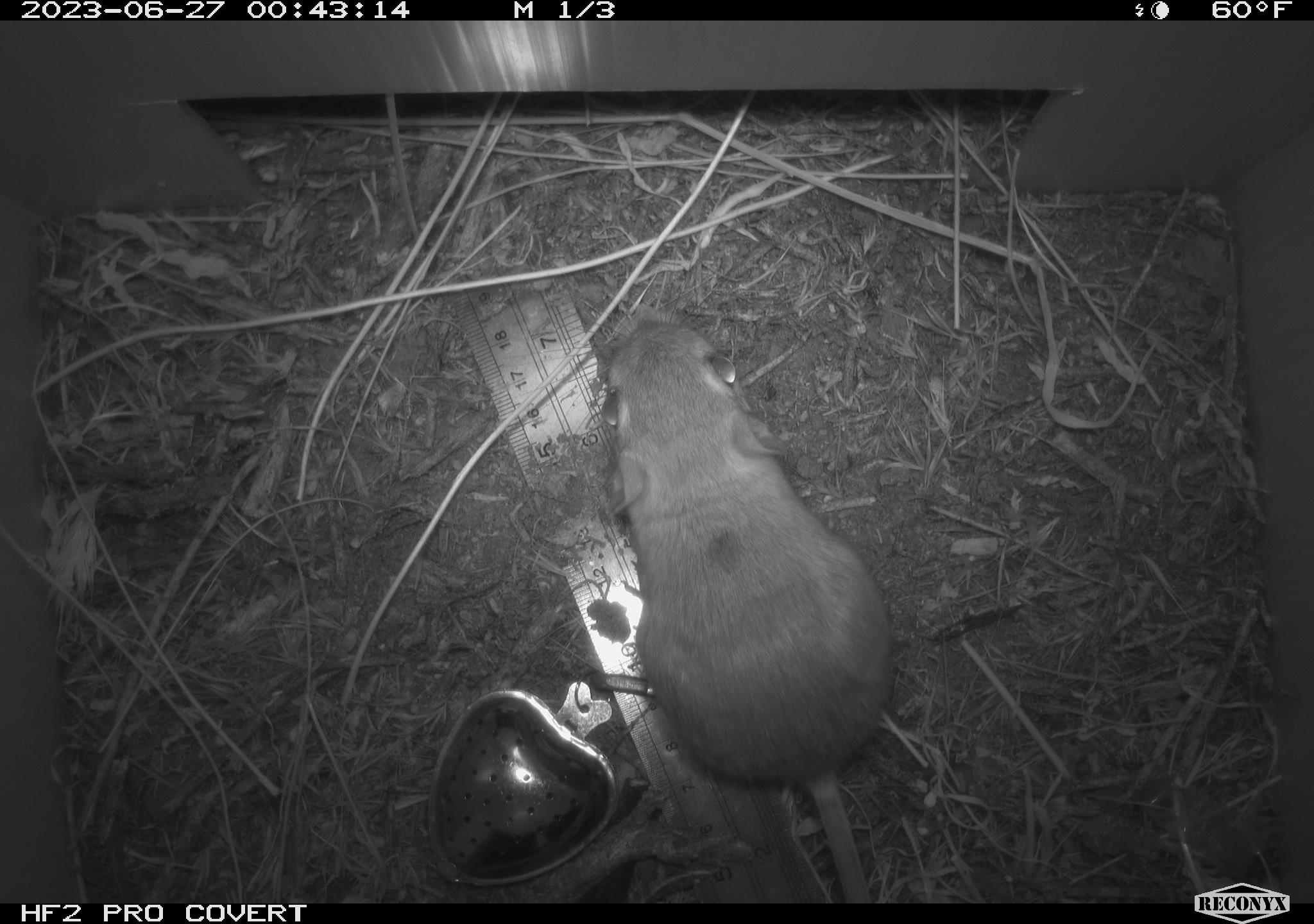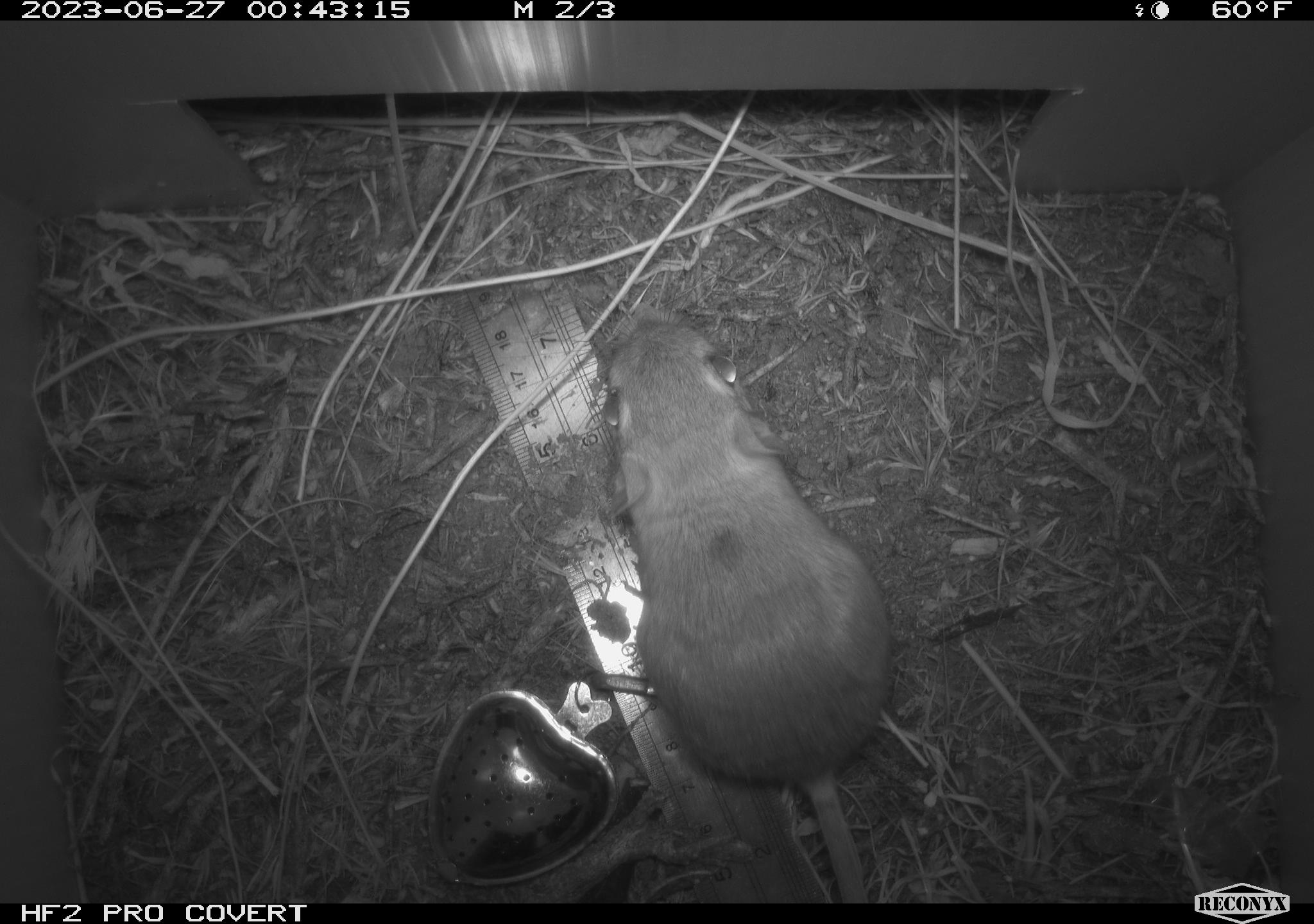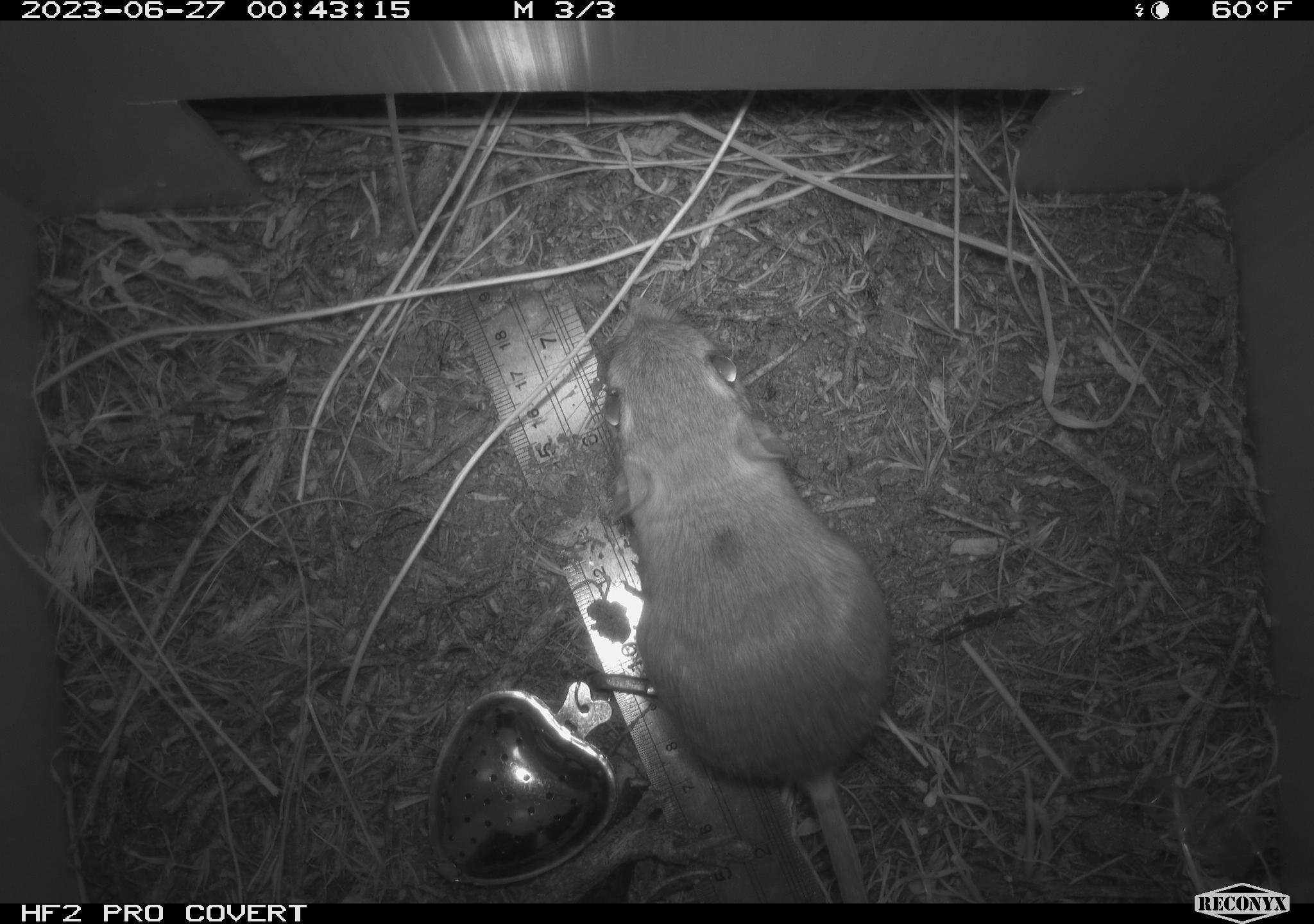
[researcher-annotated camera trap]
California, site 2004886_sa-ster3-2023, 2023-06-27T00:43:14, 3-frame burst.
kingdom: Animalia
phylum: Chordata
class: Mammalia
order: Rodentia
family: Heteromyidae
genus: Dipodomys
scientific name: Dipodomys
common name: kangaroo rats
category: dipodomys species